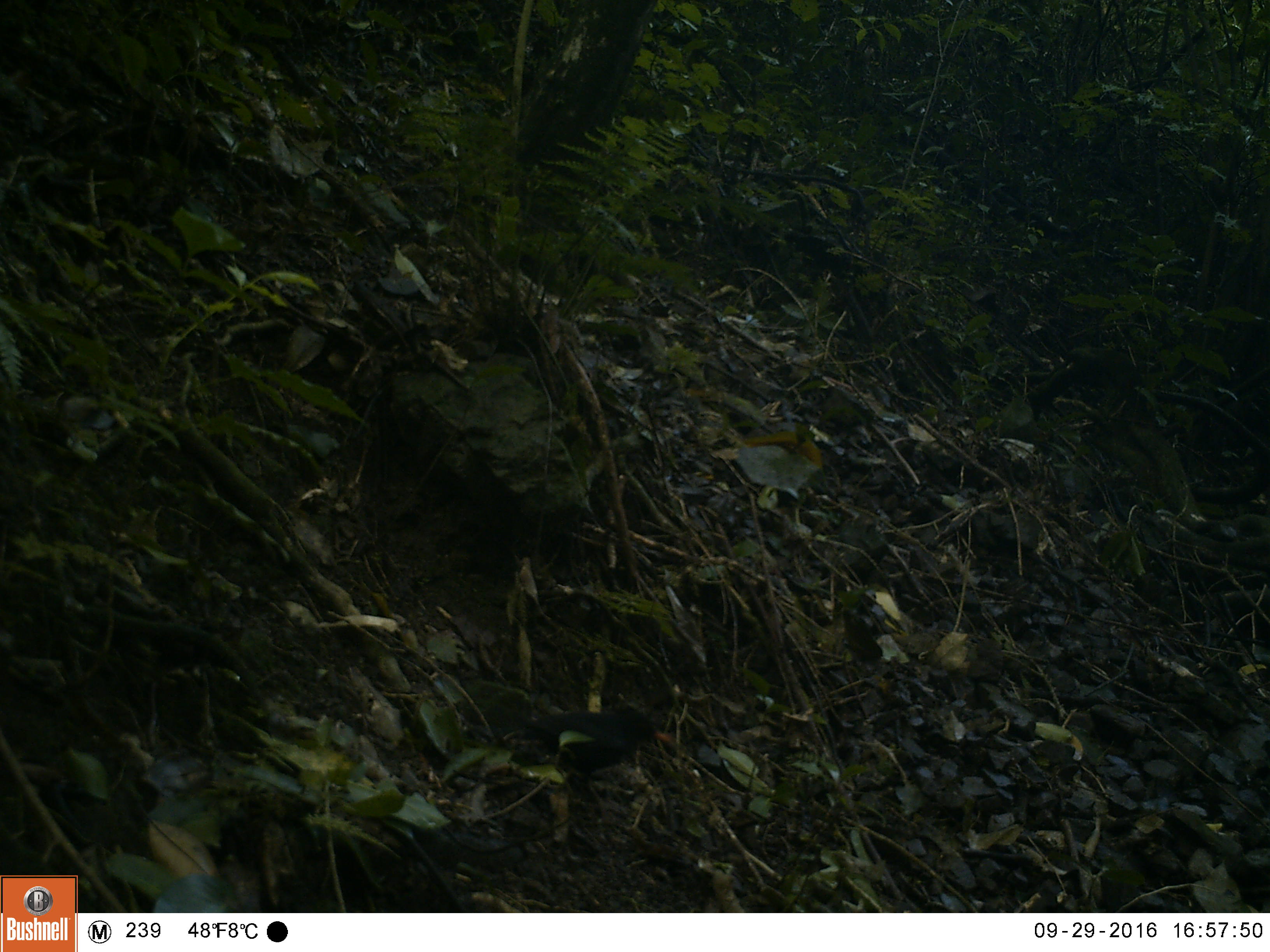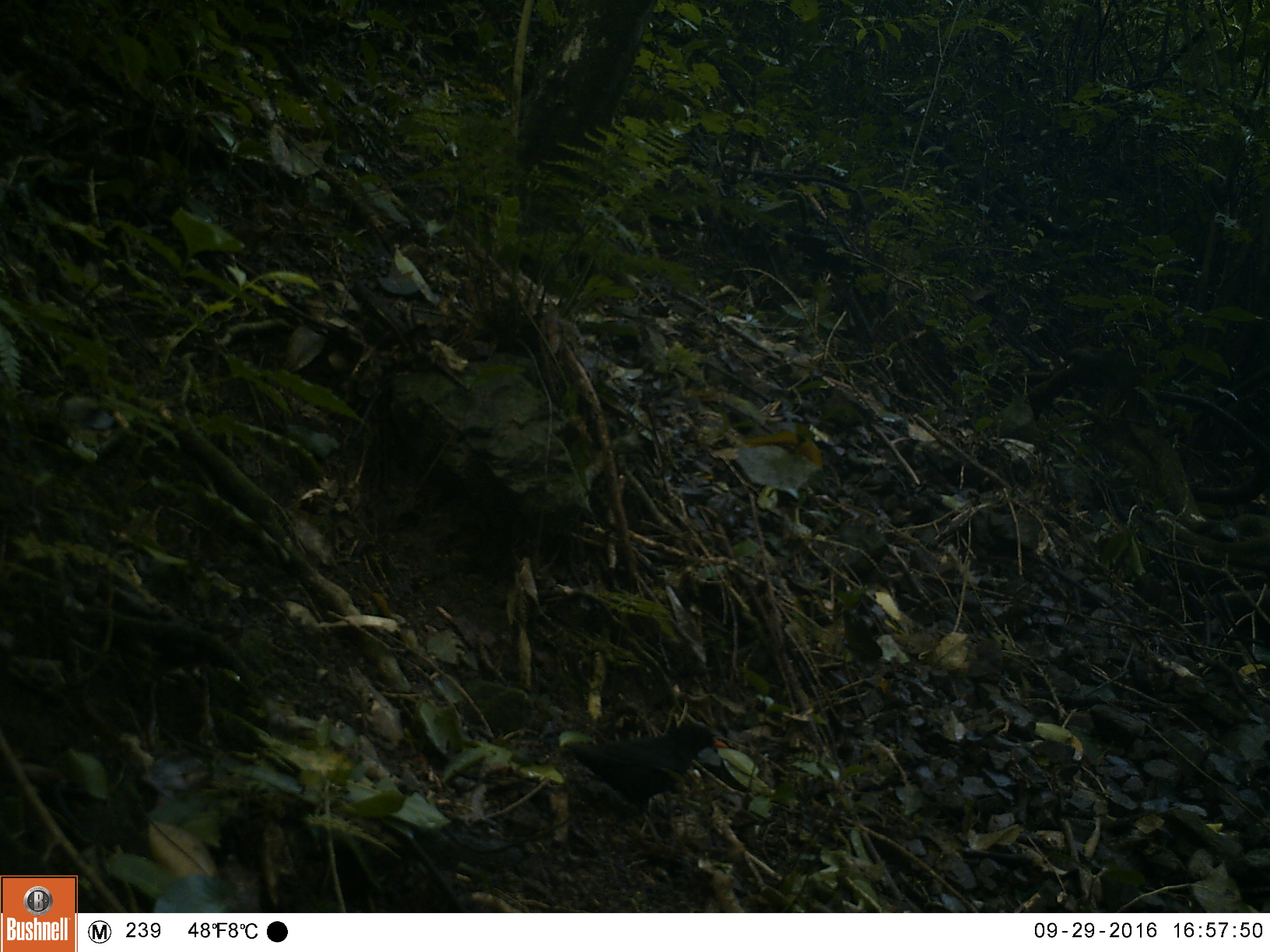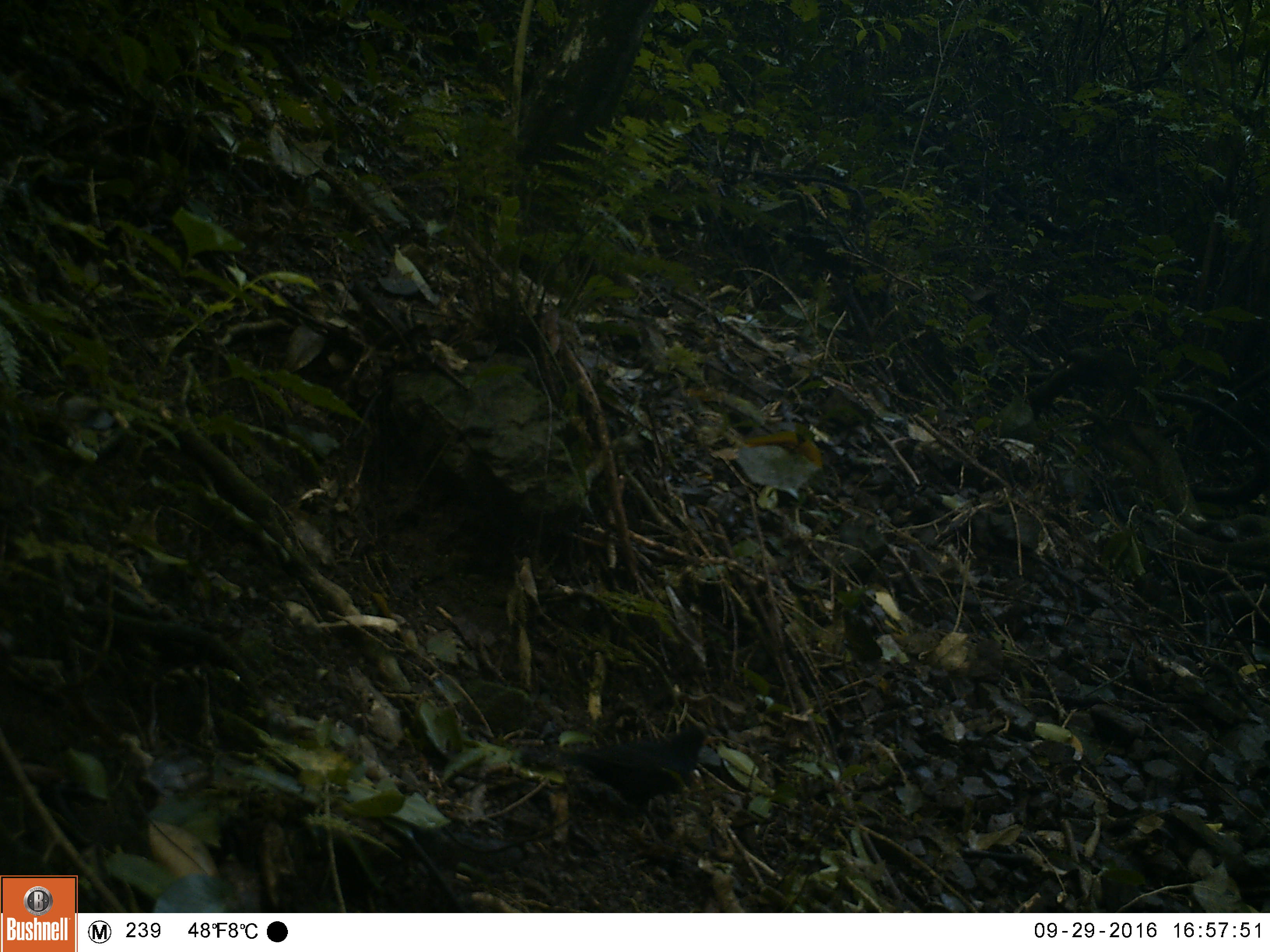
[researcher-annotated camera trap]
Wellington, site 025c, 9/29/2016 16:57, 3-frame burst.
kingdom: Animalia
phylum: Chordata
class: Aves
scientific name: Aves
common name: bird